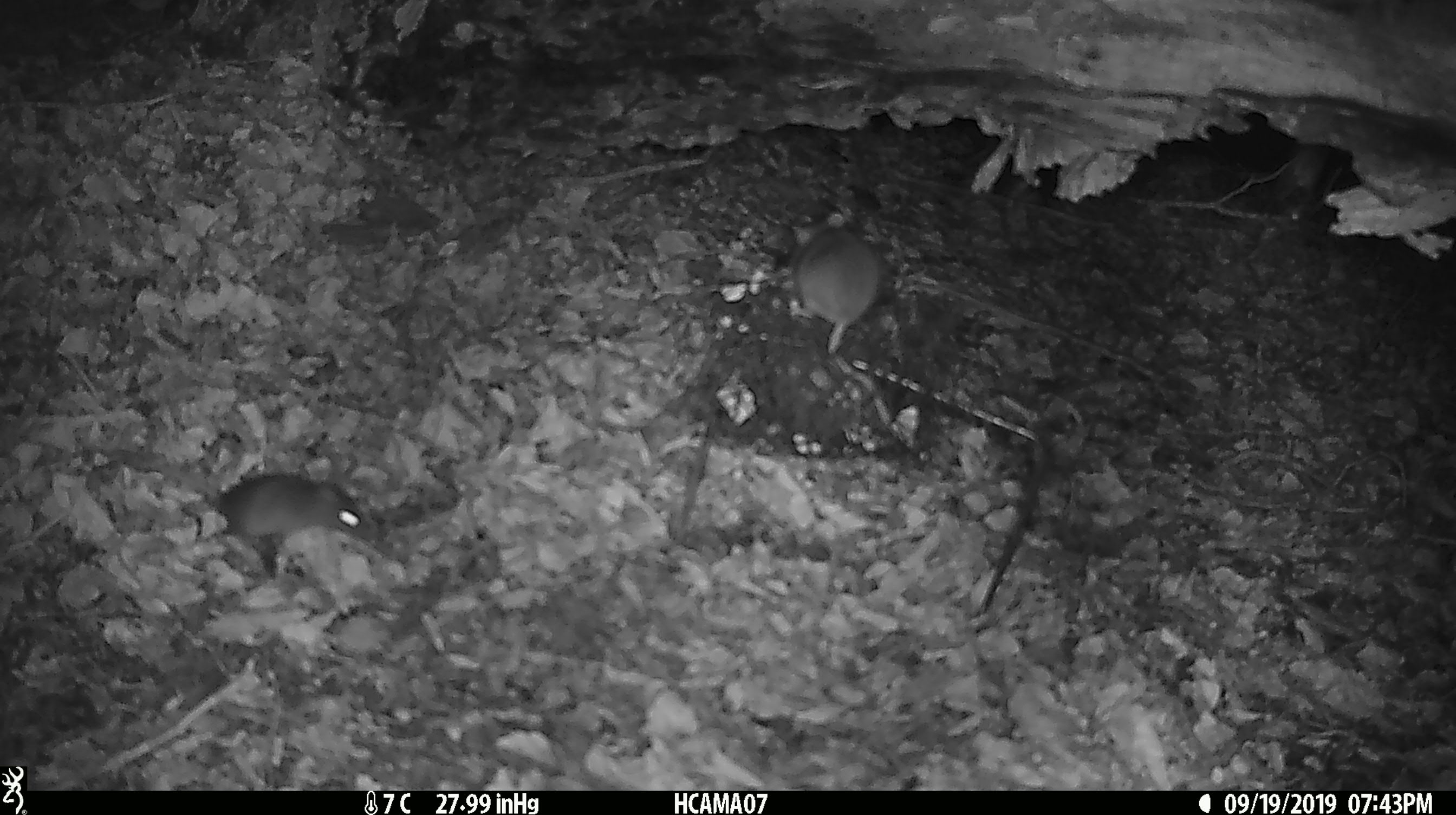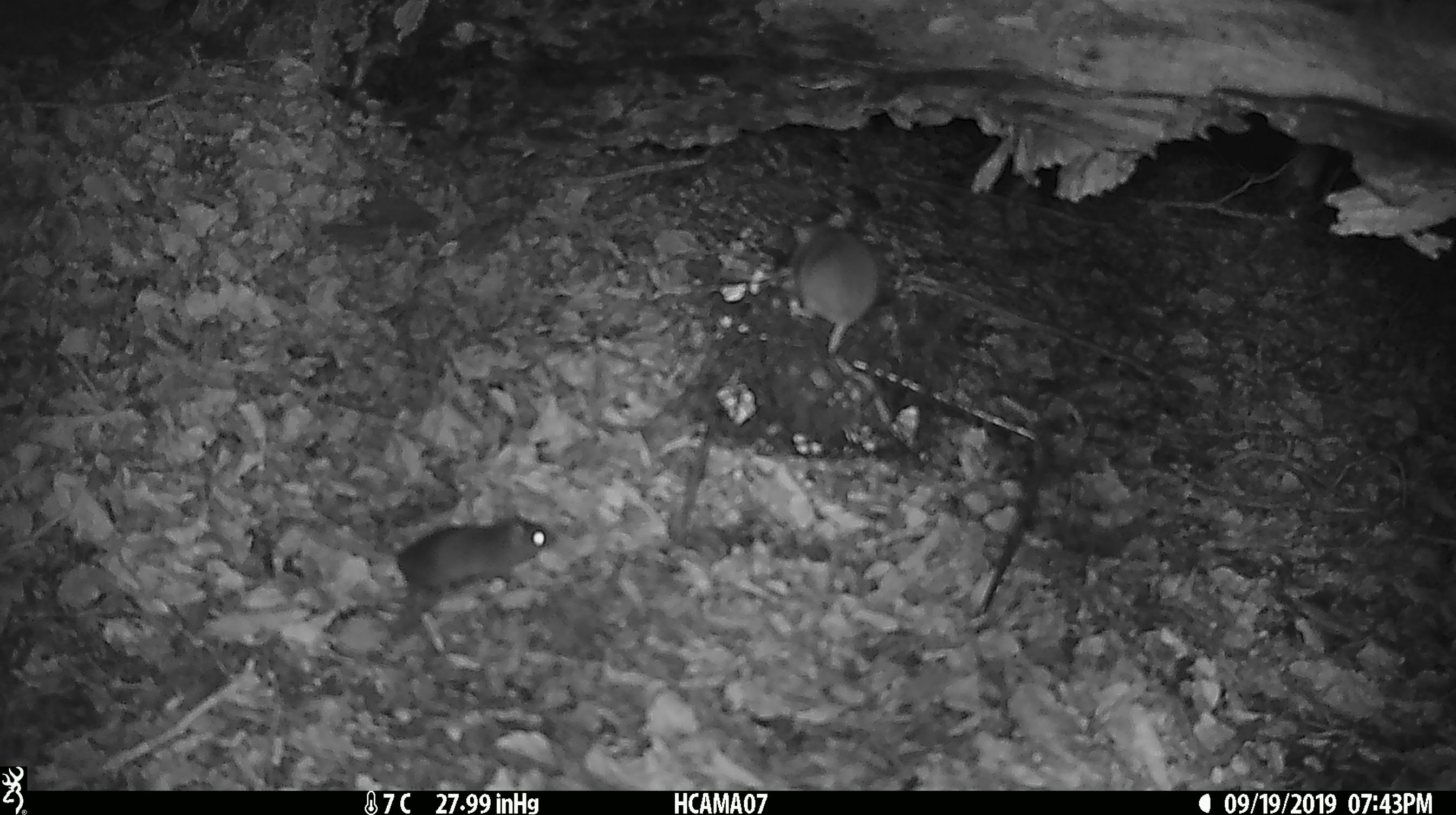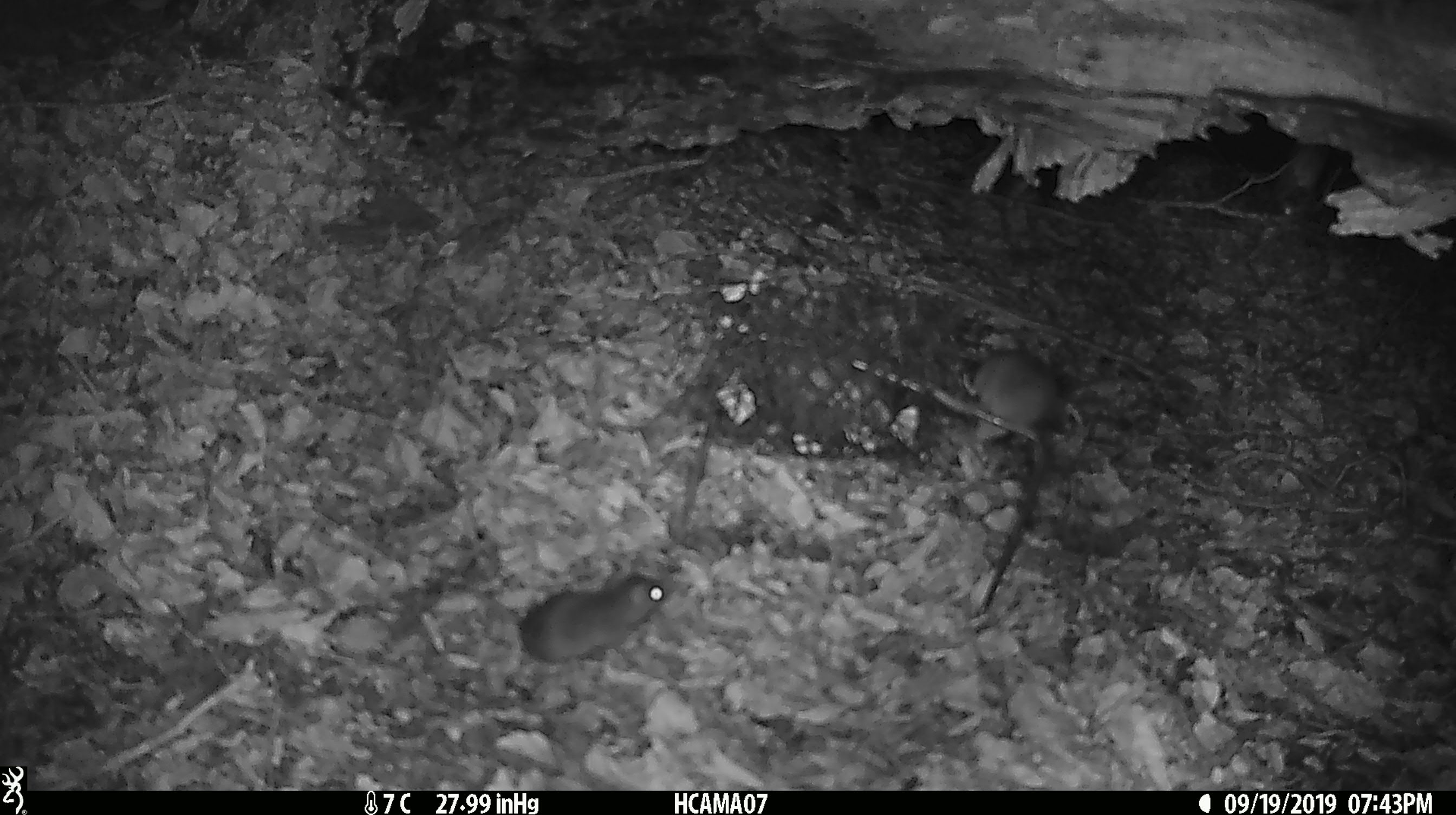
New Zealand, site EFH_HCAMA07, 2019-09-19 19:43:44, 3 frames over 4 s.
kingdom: Animalia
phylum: Chordata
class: Mammalia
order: Rodentia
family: Muridae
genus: Mus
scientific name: Mus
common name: mouse